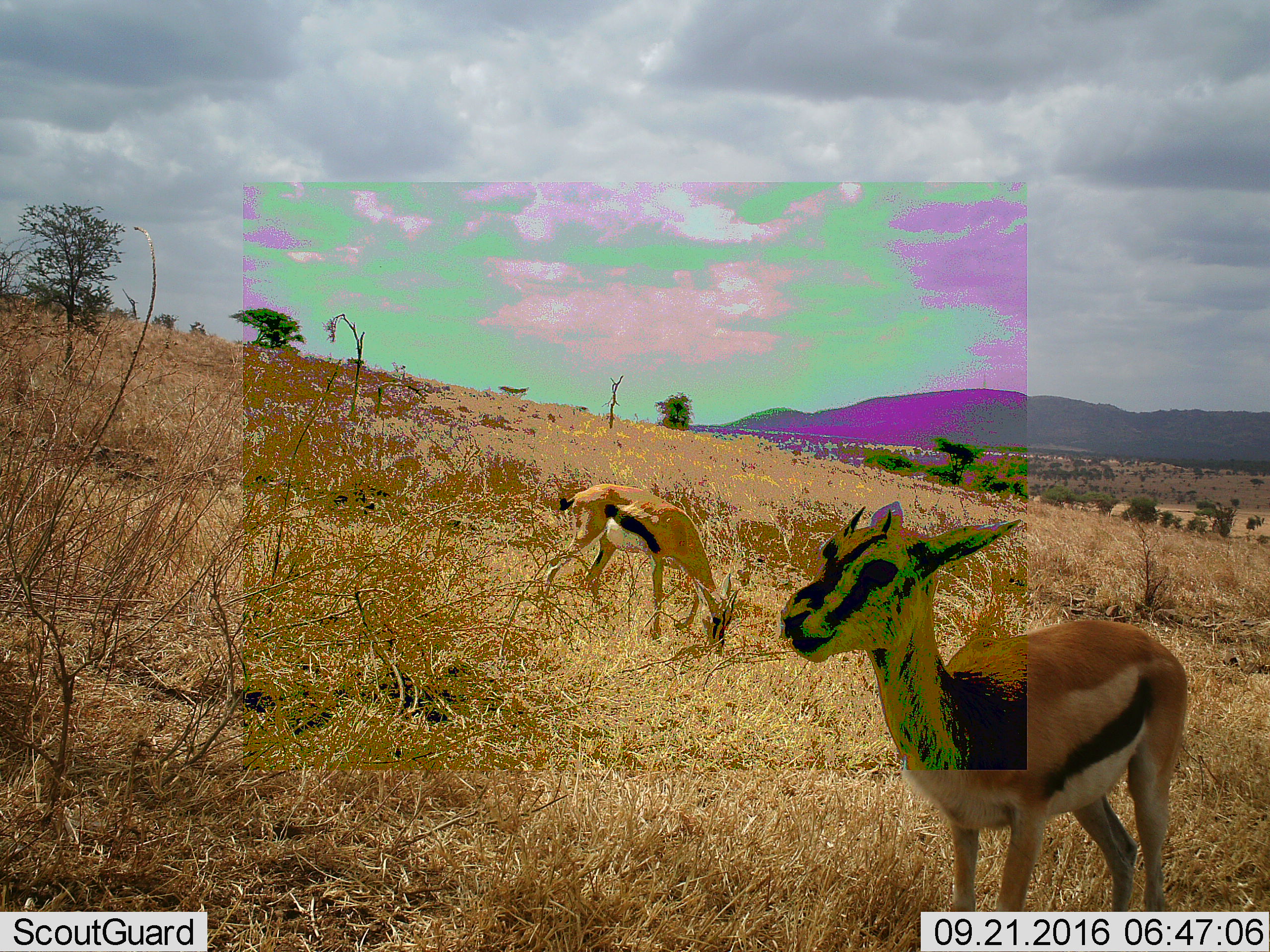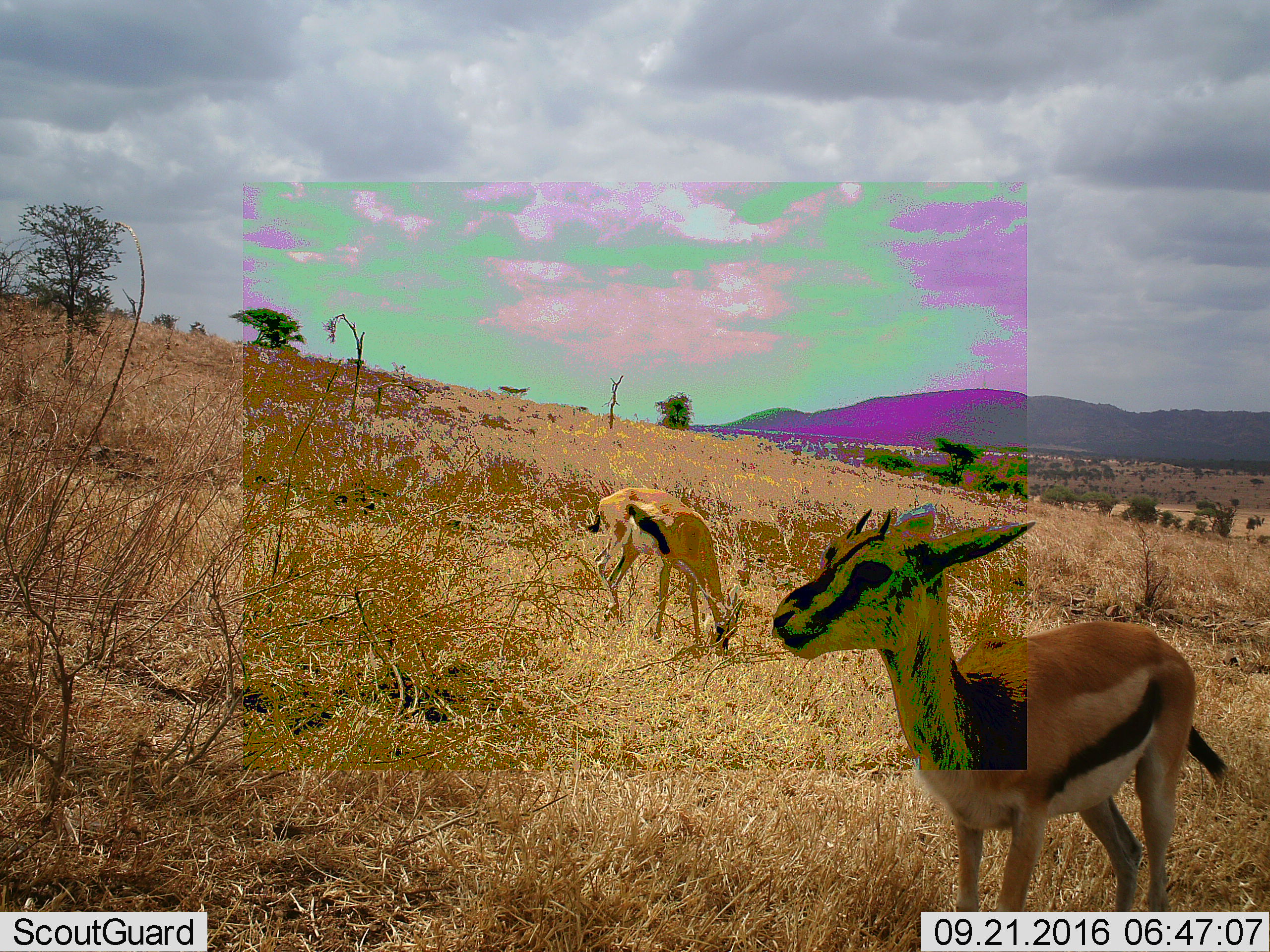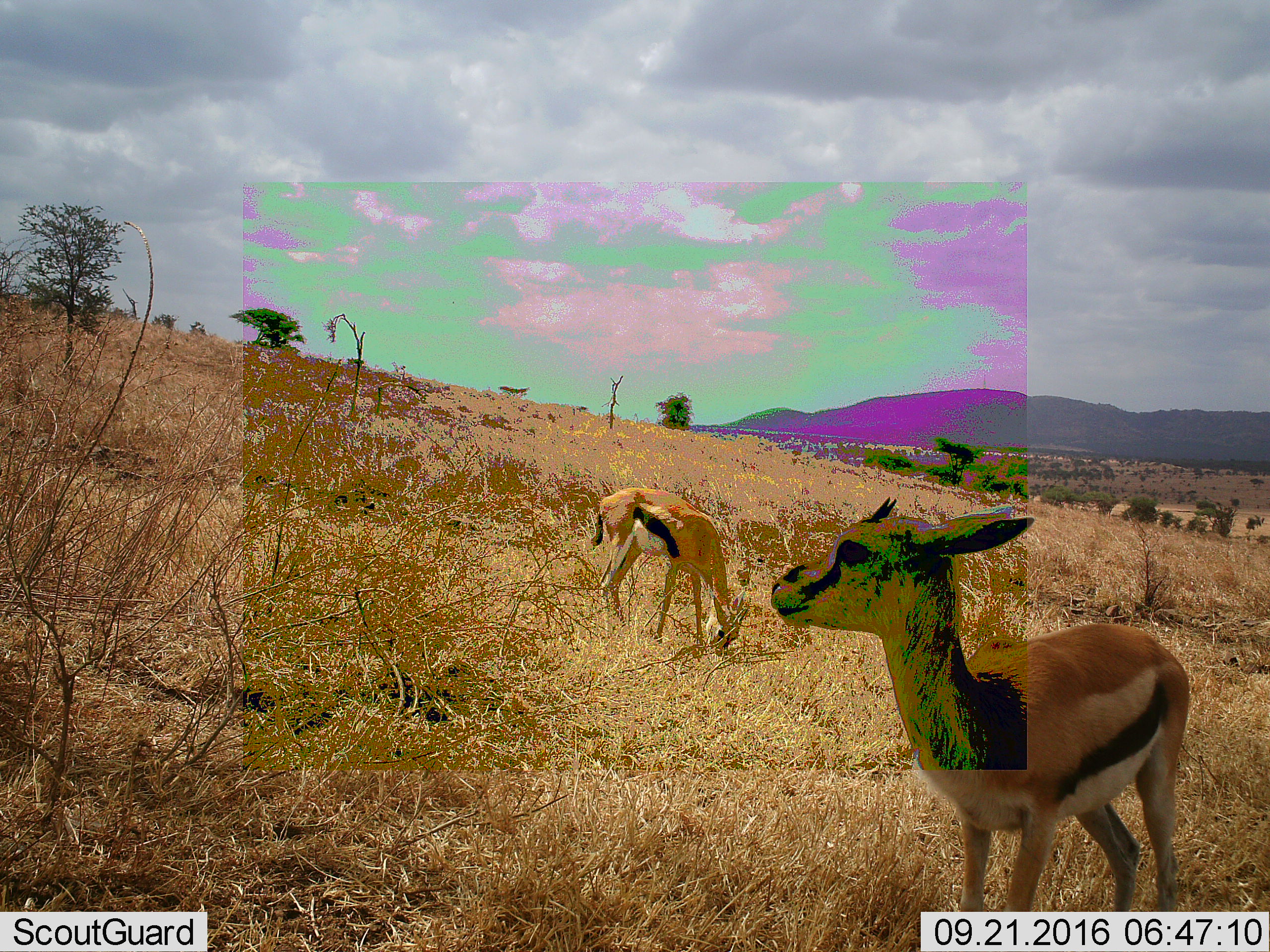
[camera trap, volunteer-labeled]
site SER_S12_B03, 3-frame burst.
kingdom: Animalia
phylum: Chordata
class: Mammalia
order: Artiodactyla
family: Bovidae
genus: Eudorcas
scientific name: Eudorcas thomsonii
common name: thomson's gazelle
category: gazellethomsons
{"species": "gazellethomsons (thomson's gazelle) (Eudorcas thomsonii)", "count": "2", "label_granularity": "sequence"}